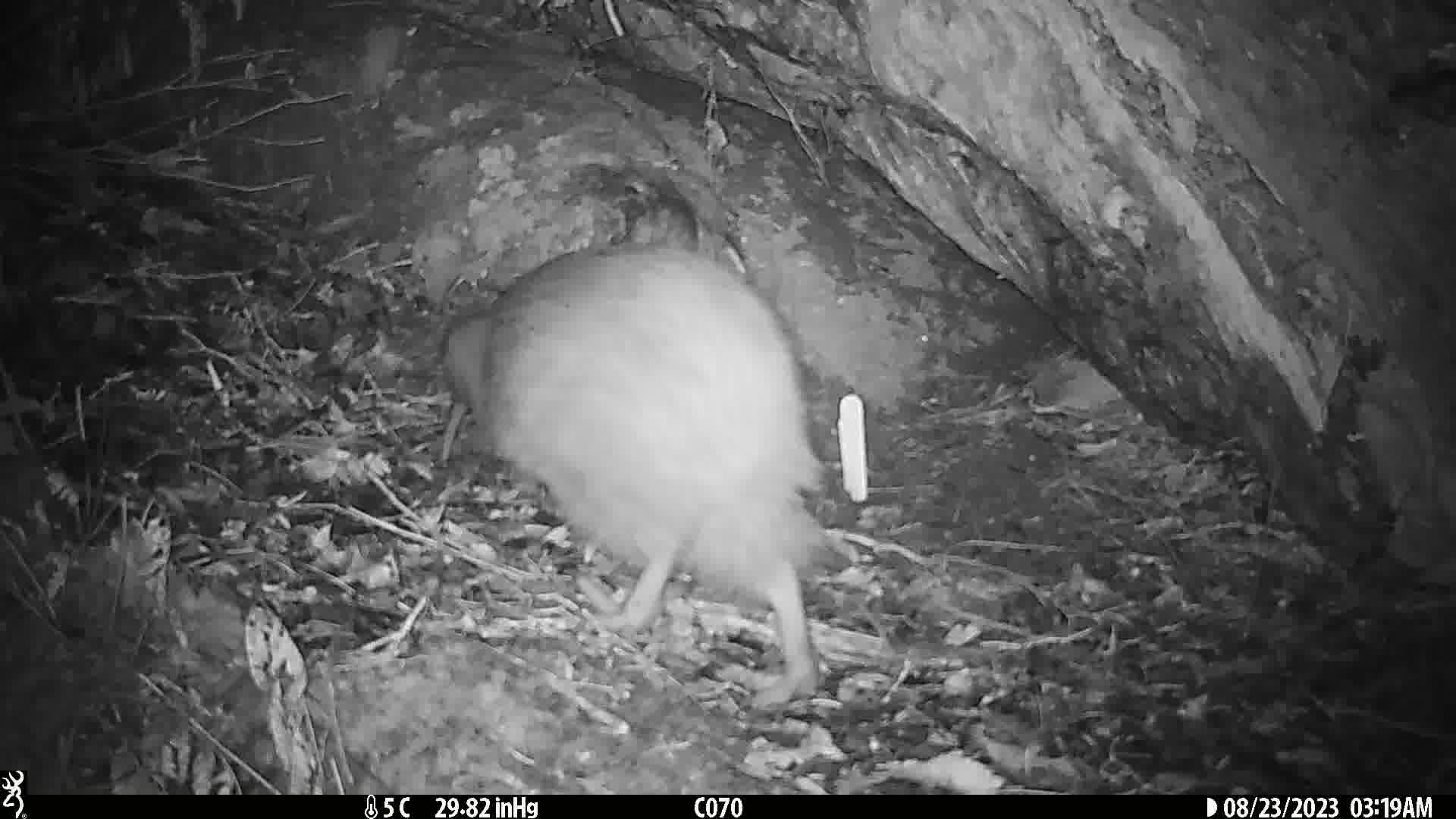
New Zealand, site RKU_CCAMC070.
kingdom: Animalia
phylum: Chordata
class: Aves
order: Apterygiformes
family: Apterygidae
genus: Apteryx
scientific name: Apteryx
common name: kiwi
Kiwi (Apteryx).